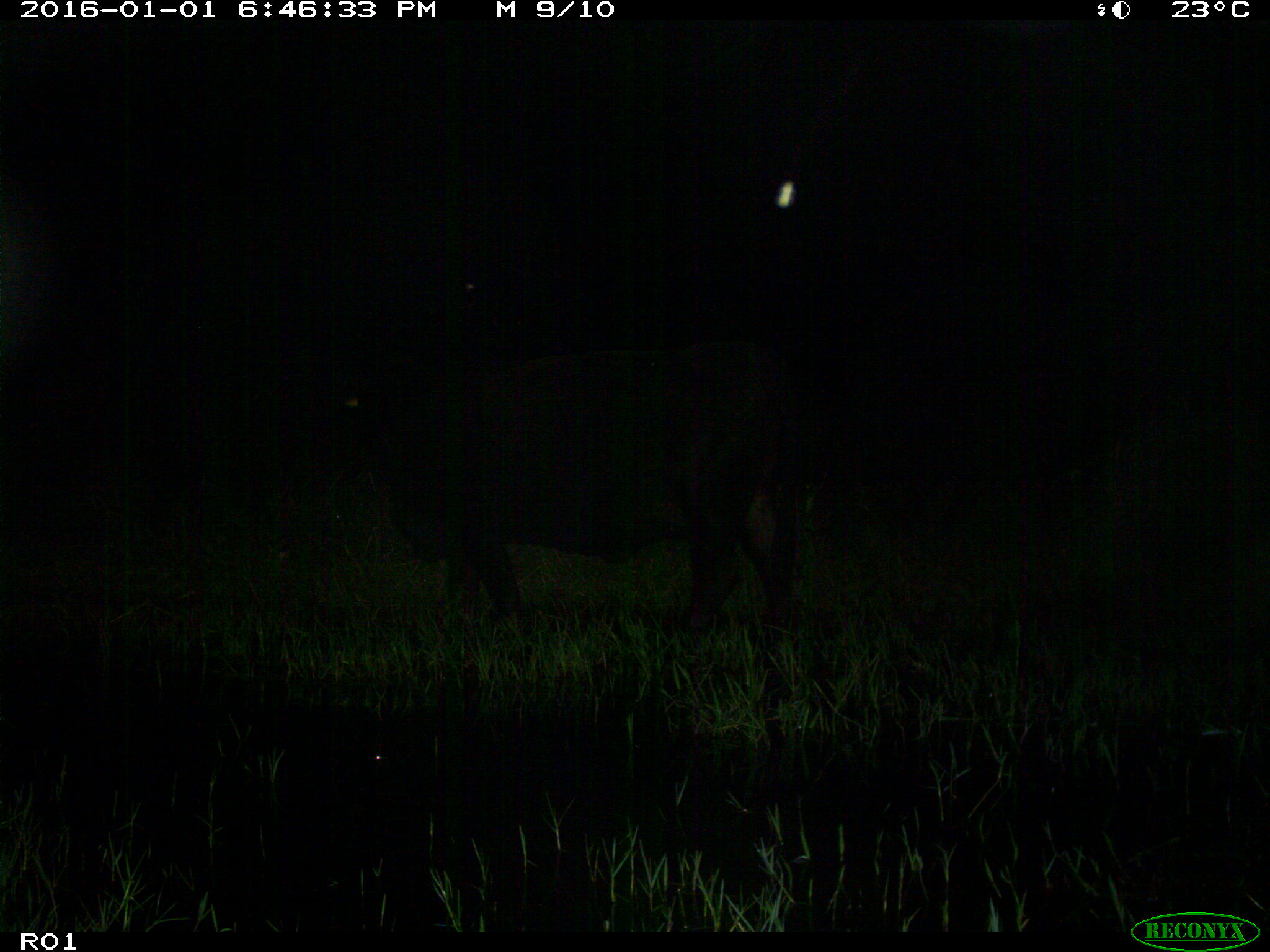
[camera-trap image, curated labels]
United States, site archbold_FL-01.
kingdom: Animalia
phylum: Chordata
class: Mammalia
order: Artiodactyla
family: Bovidae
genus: Bos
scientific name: Bos taurus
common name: domestic cow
Bos taurus (domestic cow).